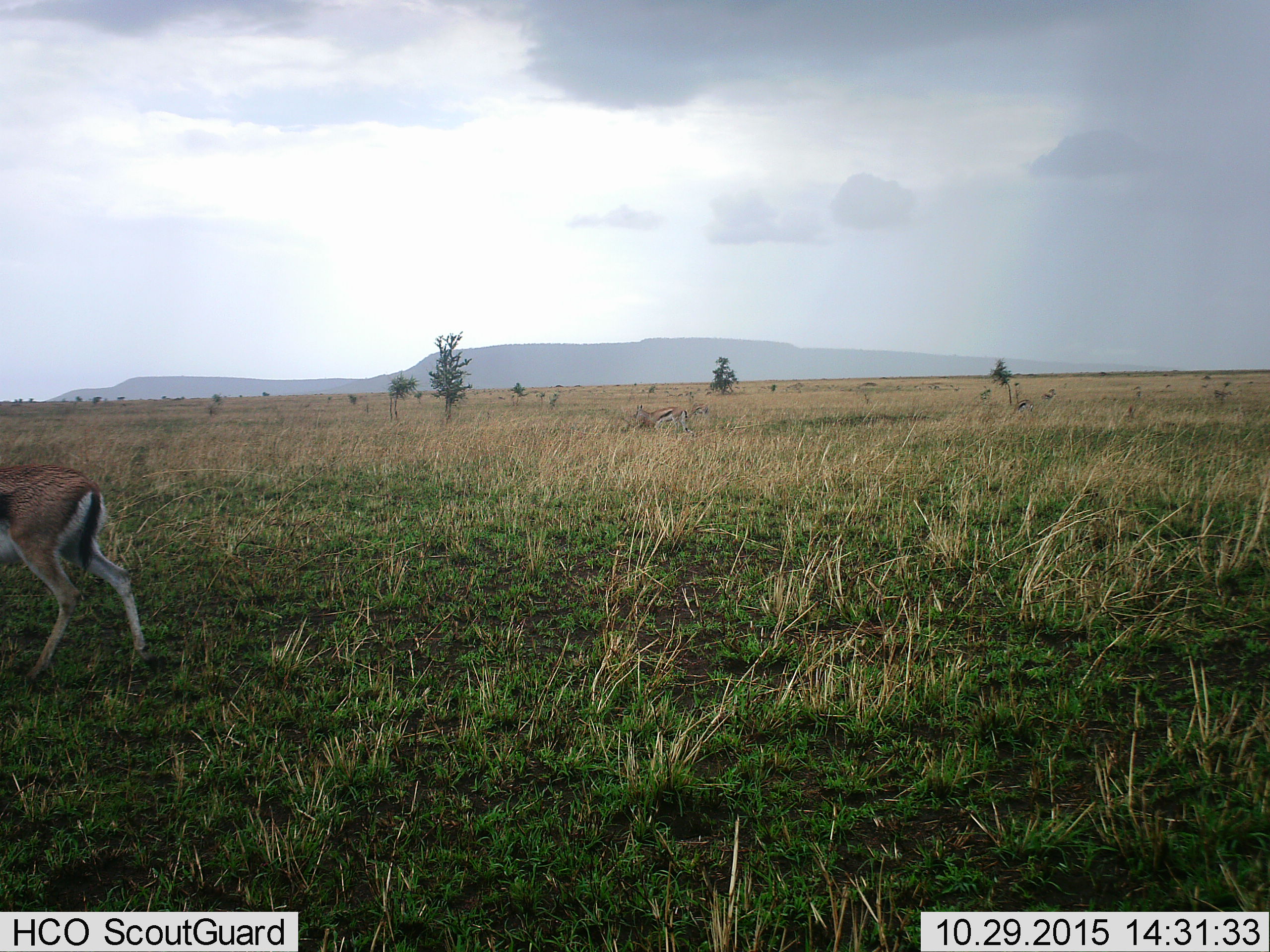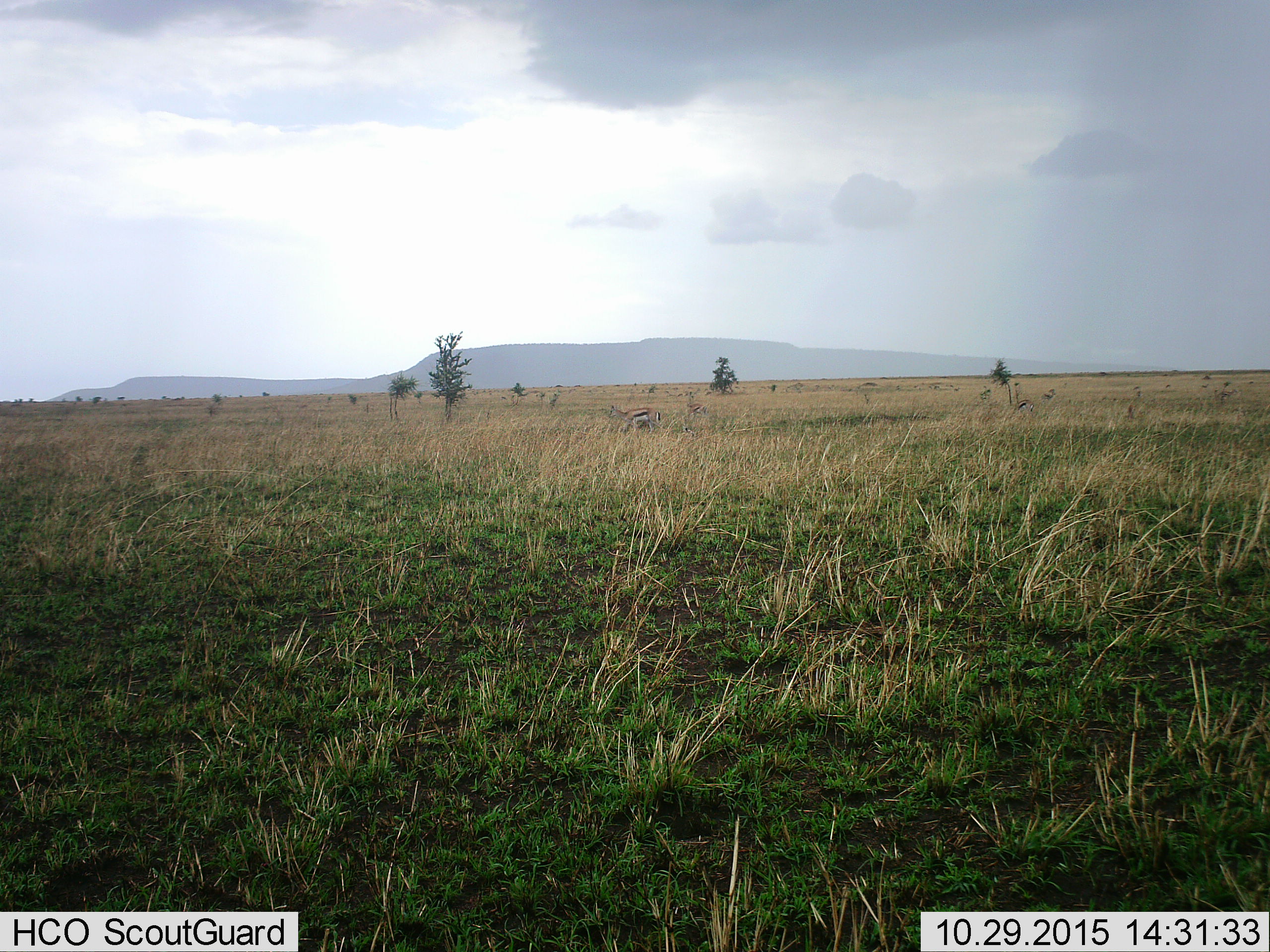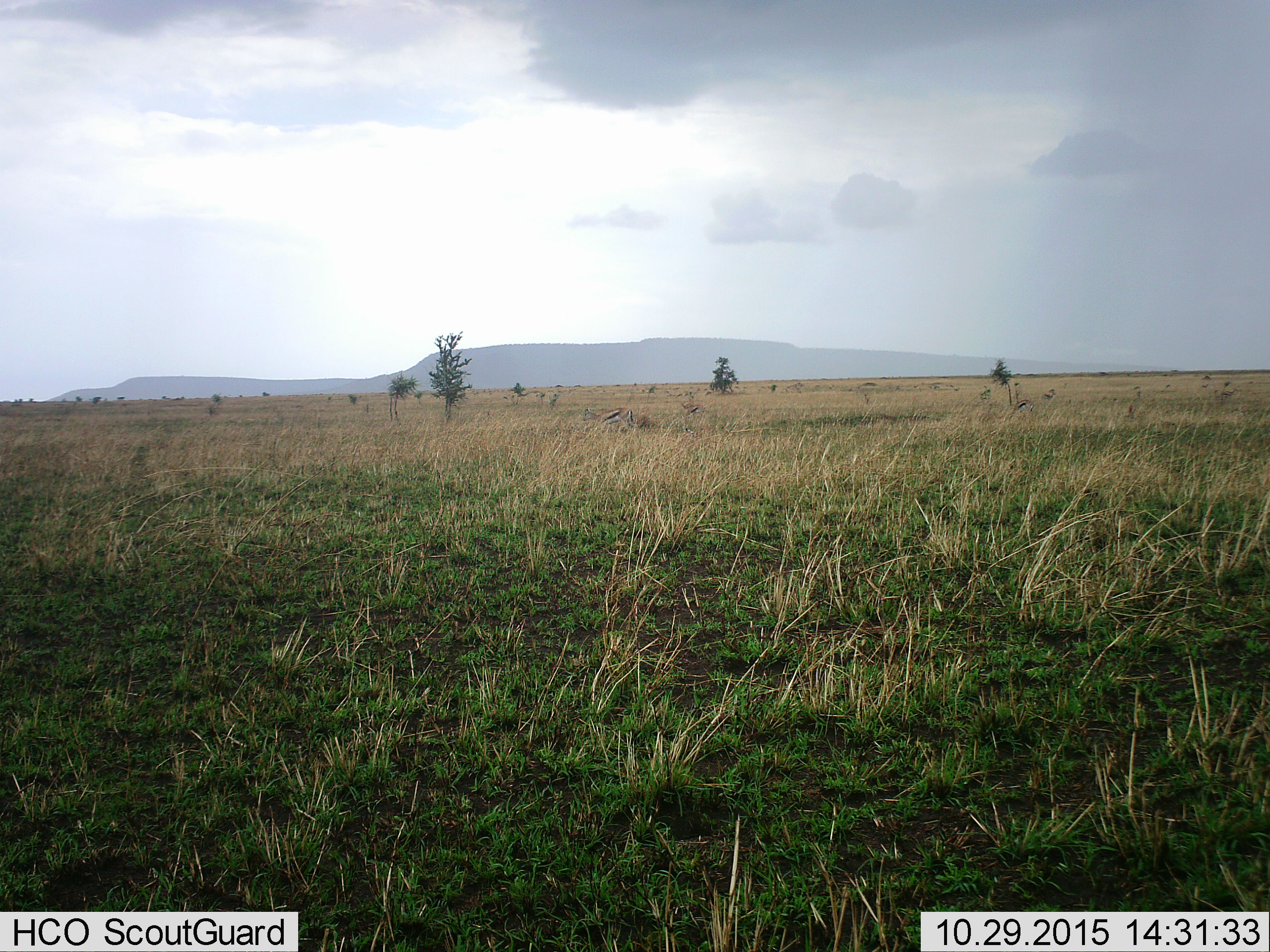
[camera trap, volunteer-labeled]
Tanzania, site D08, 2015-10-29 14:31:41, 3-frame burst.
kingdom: Animalia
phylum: Chordata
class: Mammalia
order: Artiodactyla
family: Bovidae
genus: Eudorcas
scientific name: Eudorcas thomsonii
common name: thomson's gazelle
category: gazellethomsons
Gazellethomsons (thomson's gazelle) (Eudorcas thomsonii), count 5. Behavior (volunteer vote fractions): standing 40%, resting 7%, moving 80%, interacting 0%. Young present (vote fraction): 0%. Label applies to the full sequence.